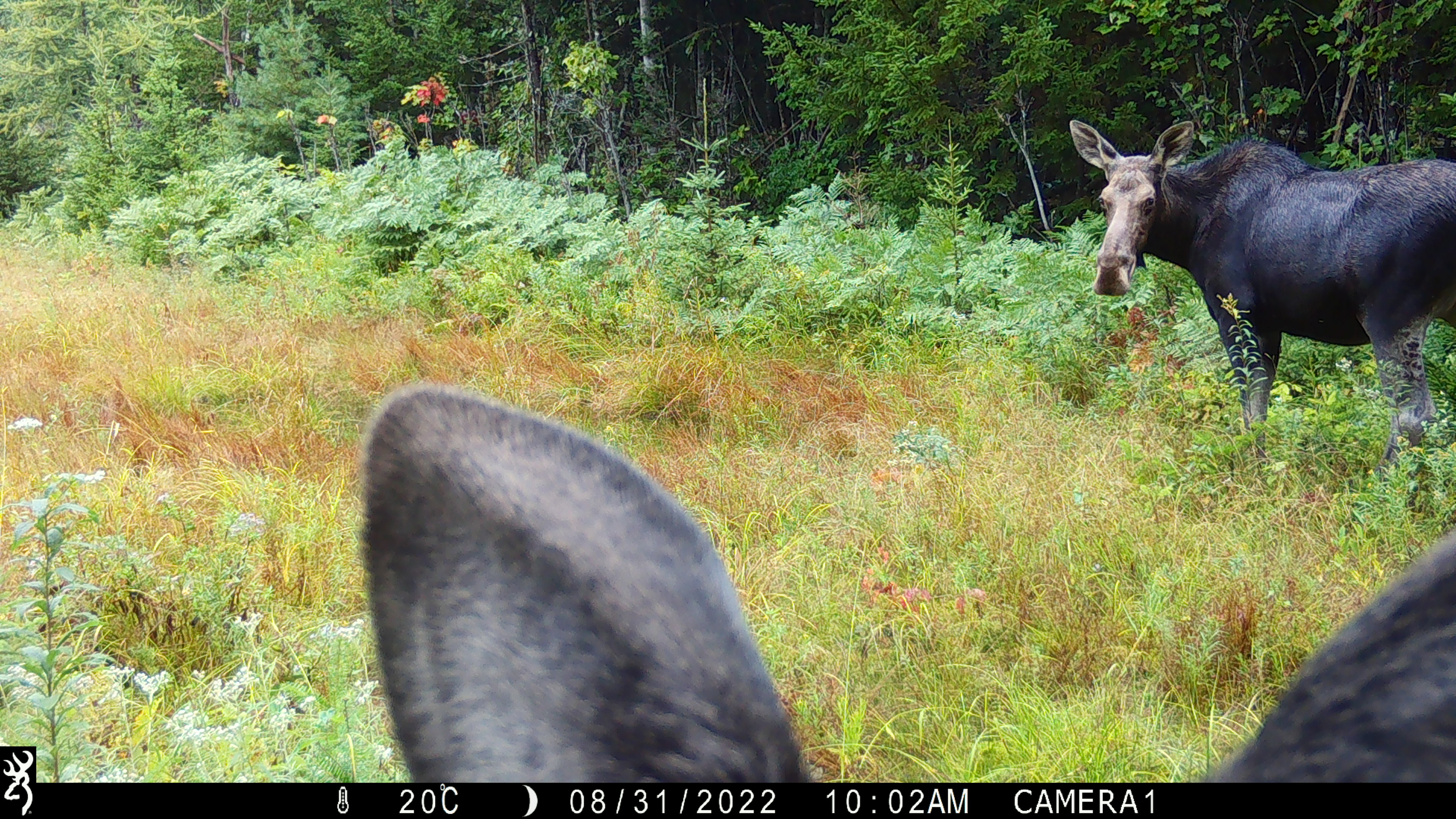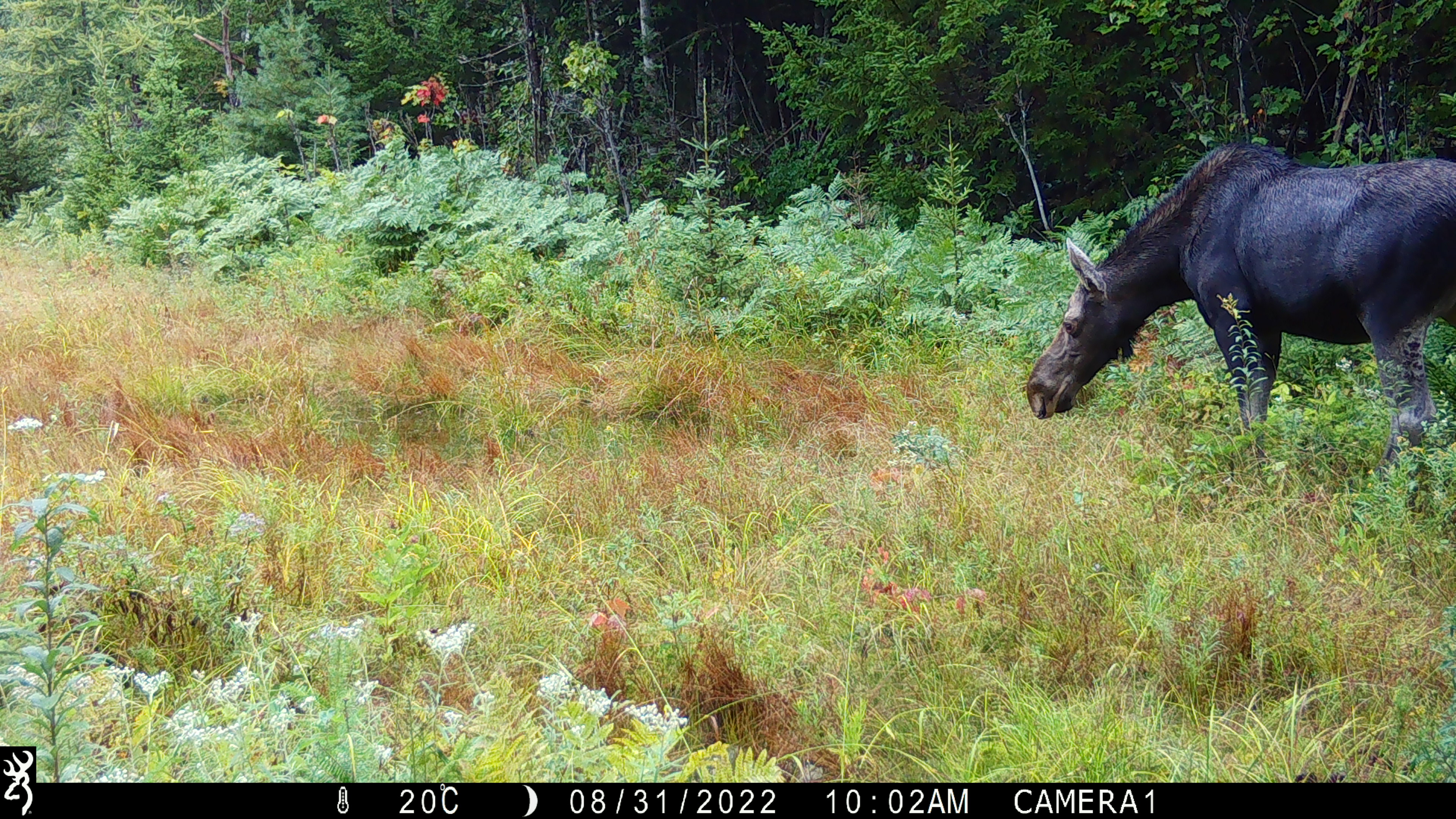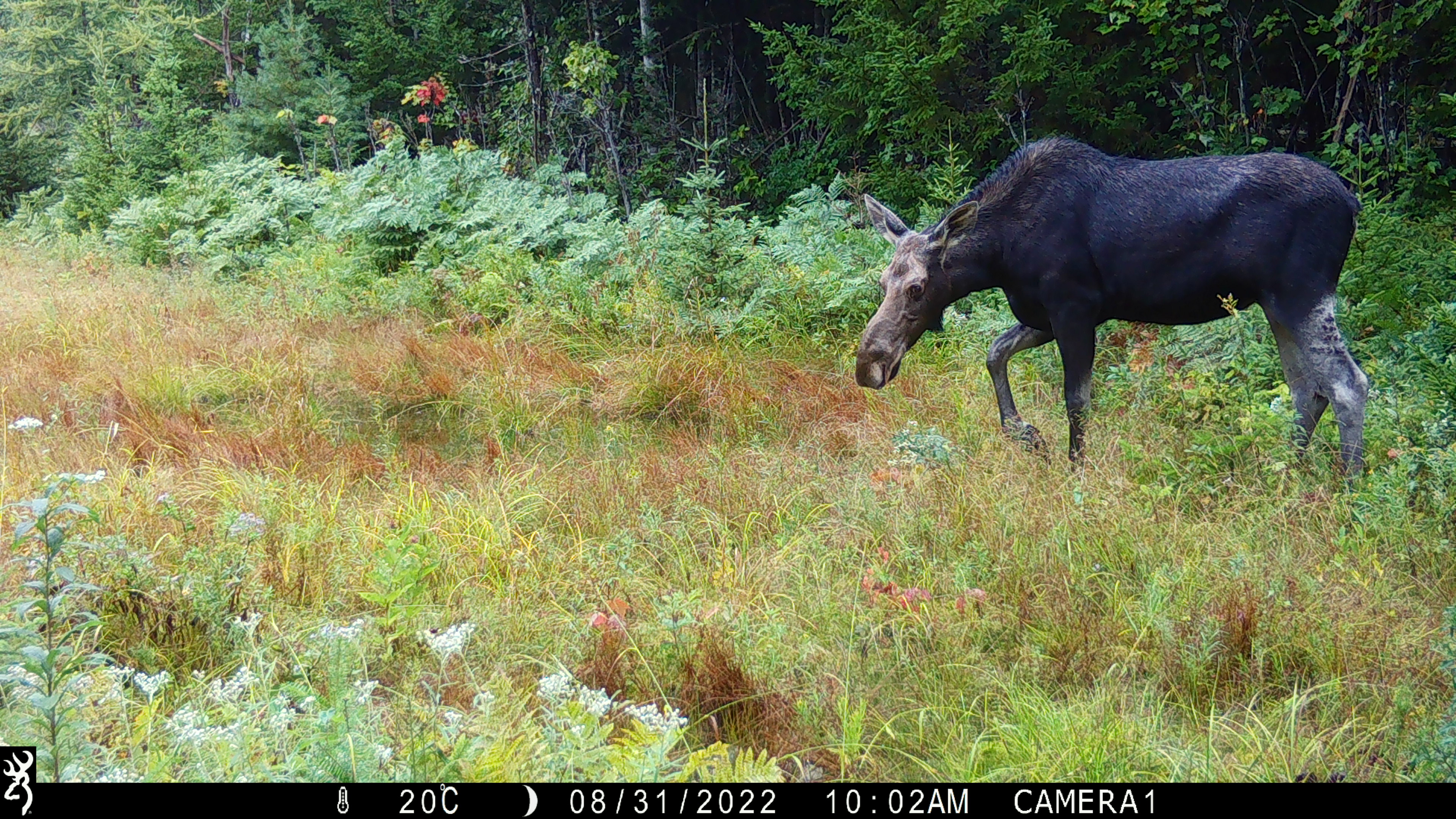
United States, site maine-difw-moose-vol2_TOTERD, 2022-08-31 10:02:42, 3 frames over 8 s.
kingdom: Animalia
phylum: Chordata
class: Mammalia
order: Artiodactyla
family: Cervidae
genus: Alces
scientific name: Alces alces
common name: moose